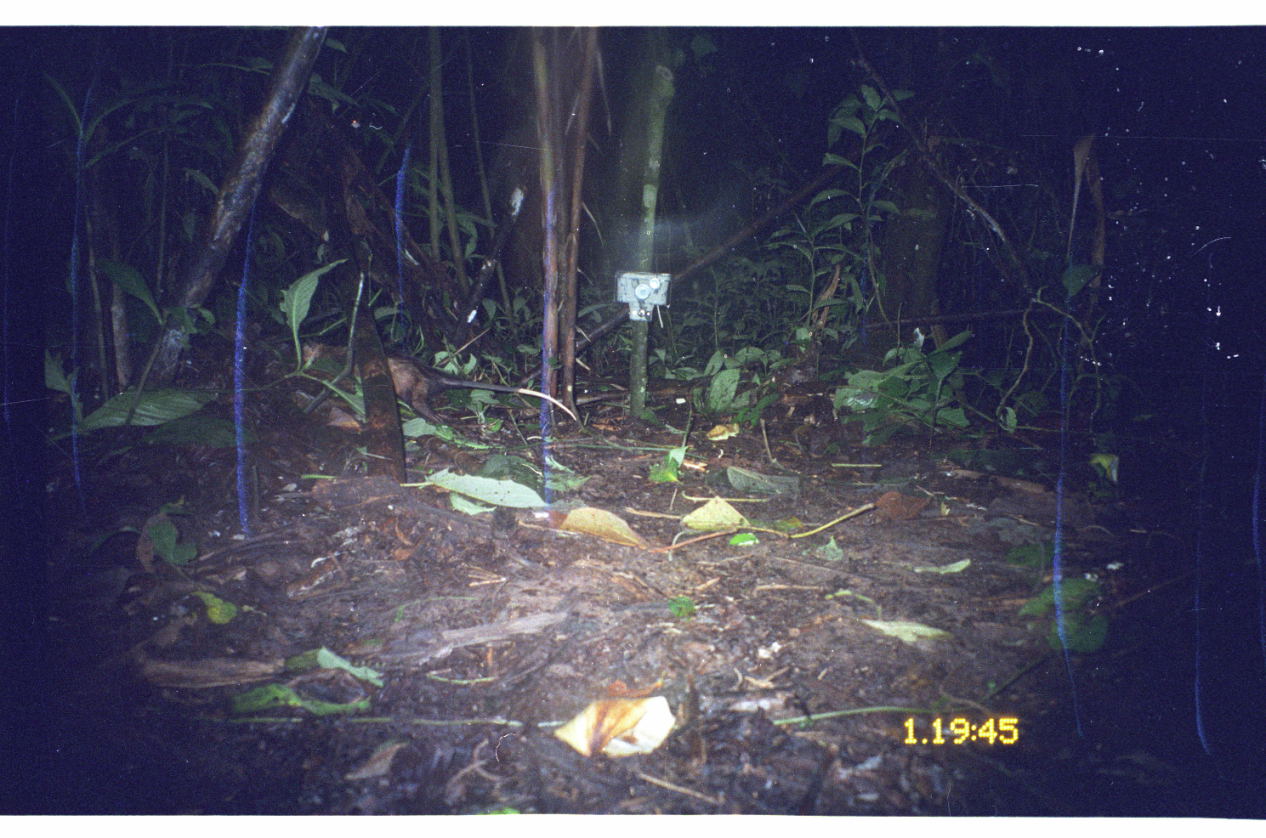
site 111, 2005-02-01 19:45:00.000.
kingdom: Animalia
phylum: Chordata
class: Mammalia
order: Didelphimorphia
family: Didelphidae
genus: Didelphis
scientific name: Didelphis marsupialis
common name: southern opossum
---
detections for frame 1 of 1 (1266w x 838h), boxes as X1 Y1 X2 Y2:
didelphis marsupialis: 294 339 580 429